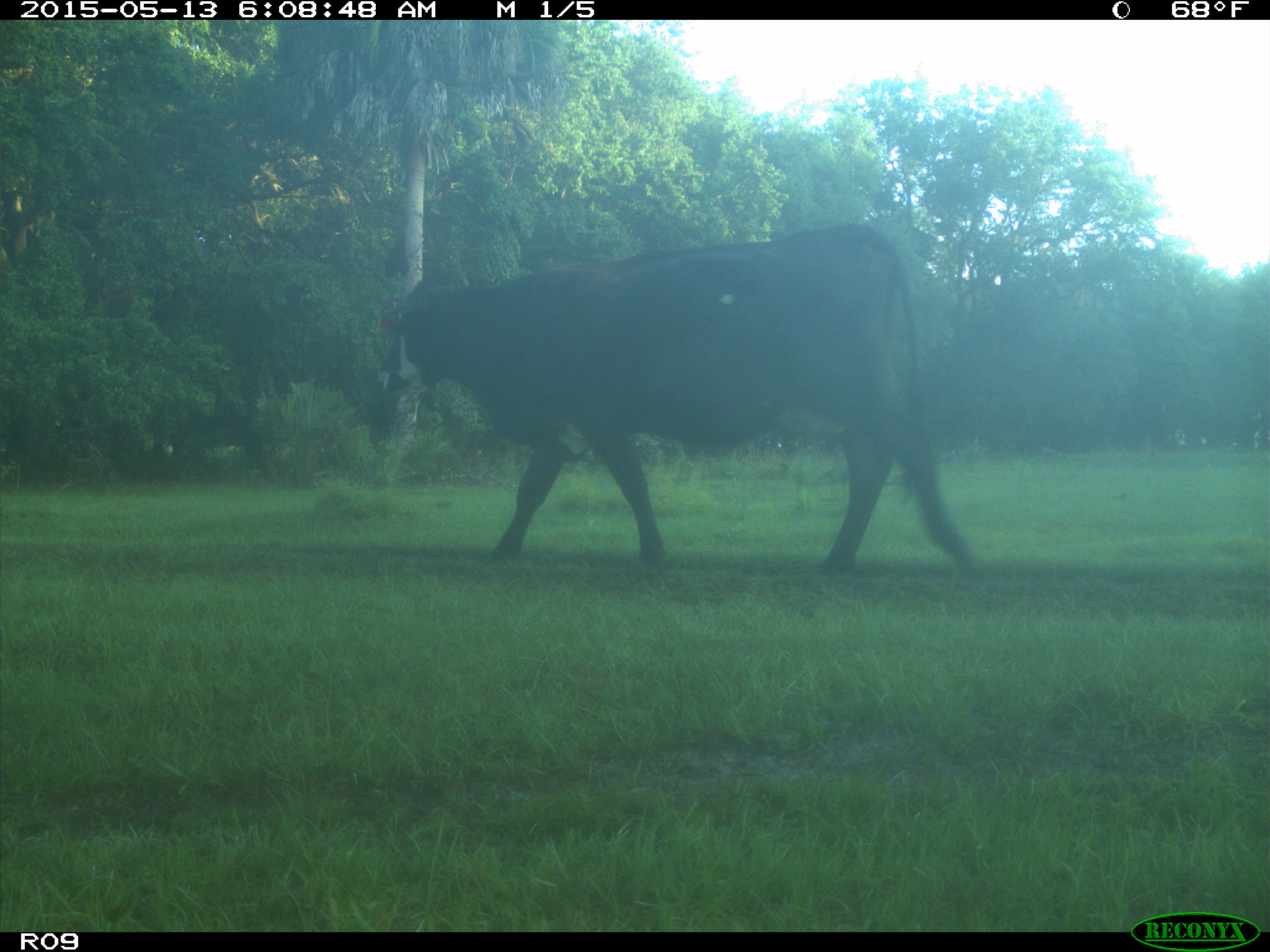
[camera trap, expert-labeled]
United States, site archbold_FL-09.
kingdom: Animalia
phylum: Chordata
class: Mammalia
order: Artiodactyla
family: Bovidae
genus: Bos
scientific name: Bos taurus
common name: domestic cow